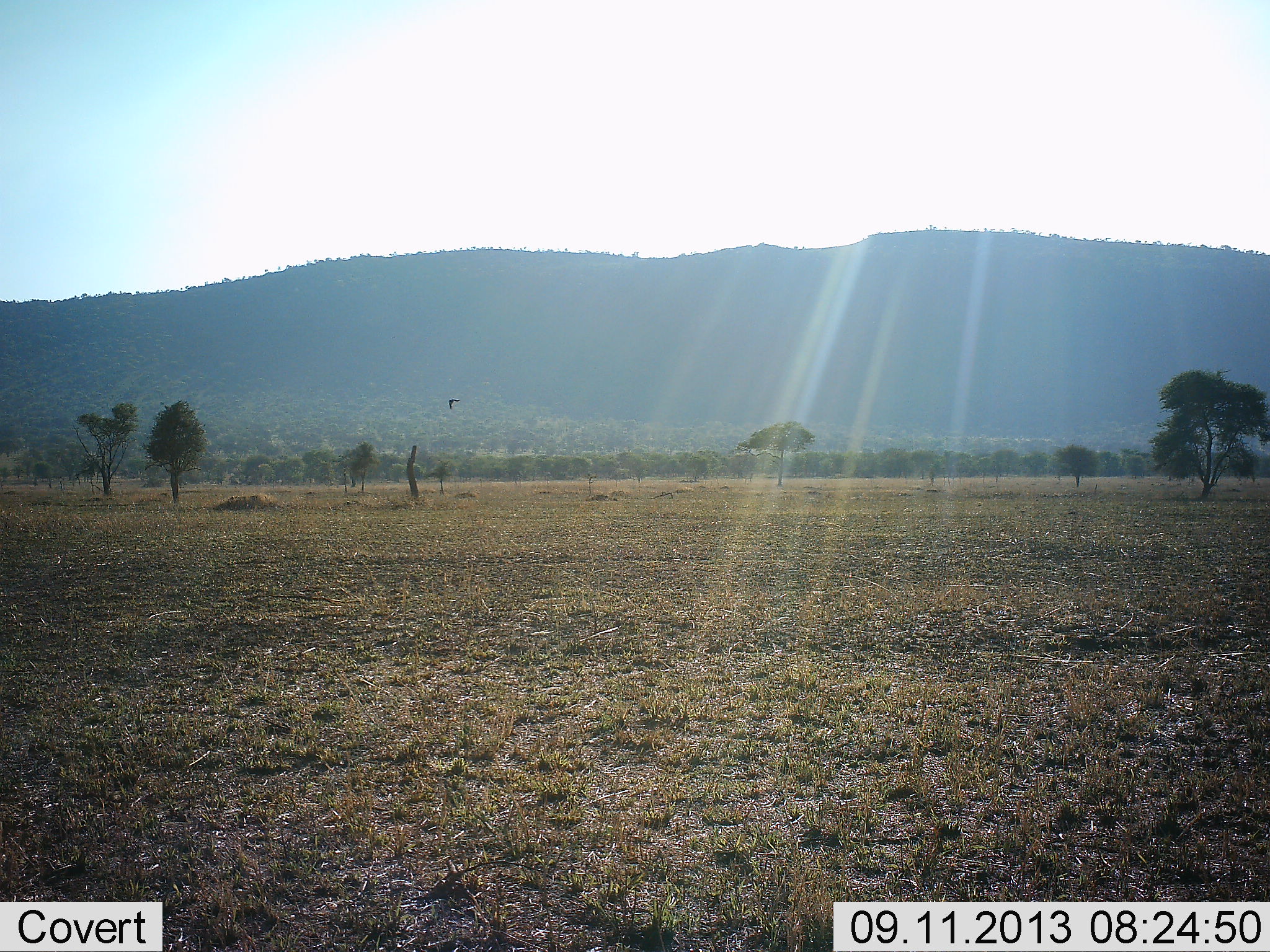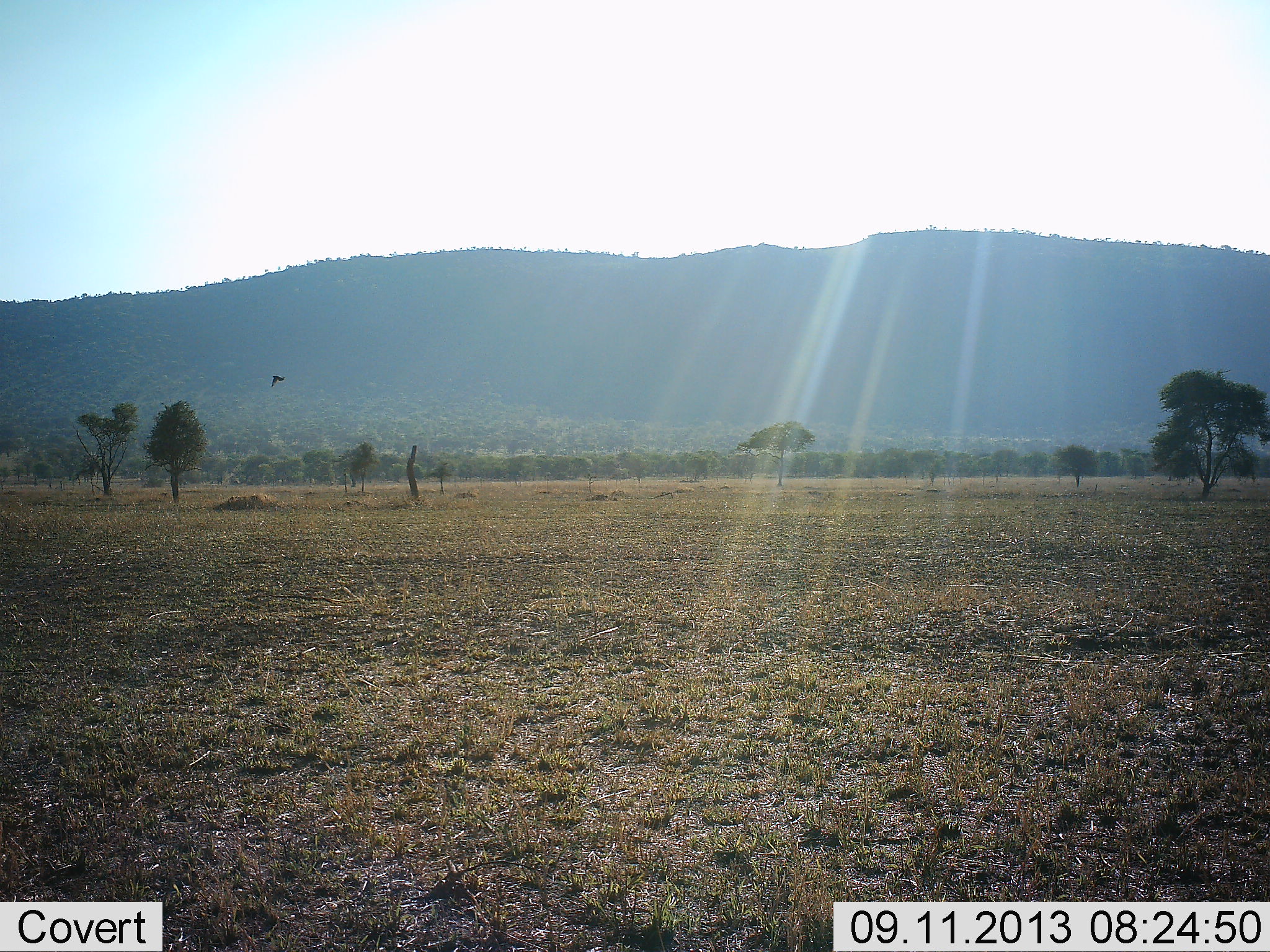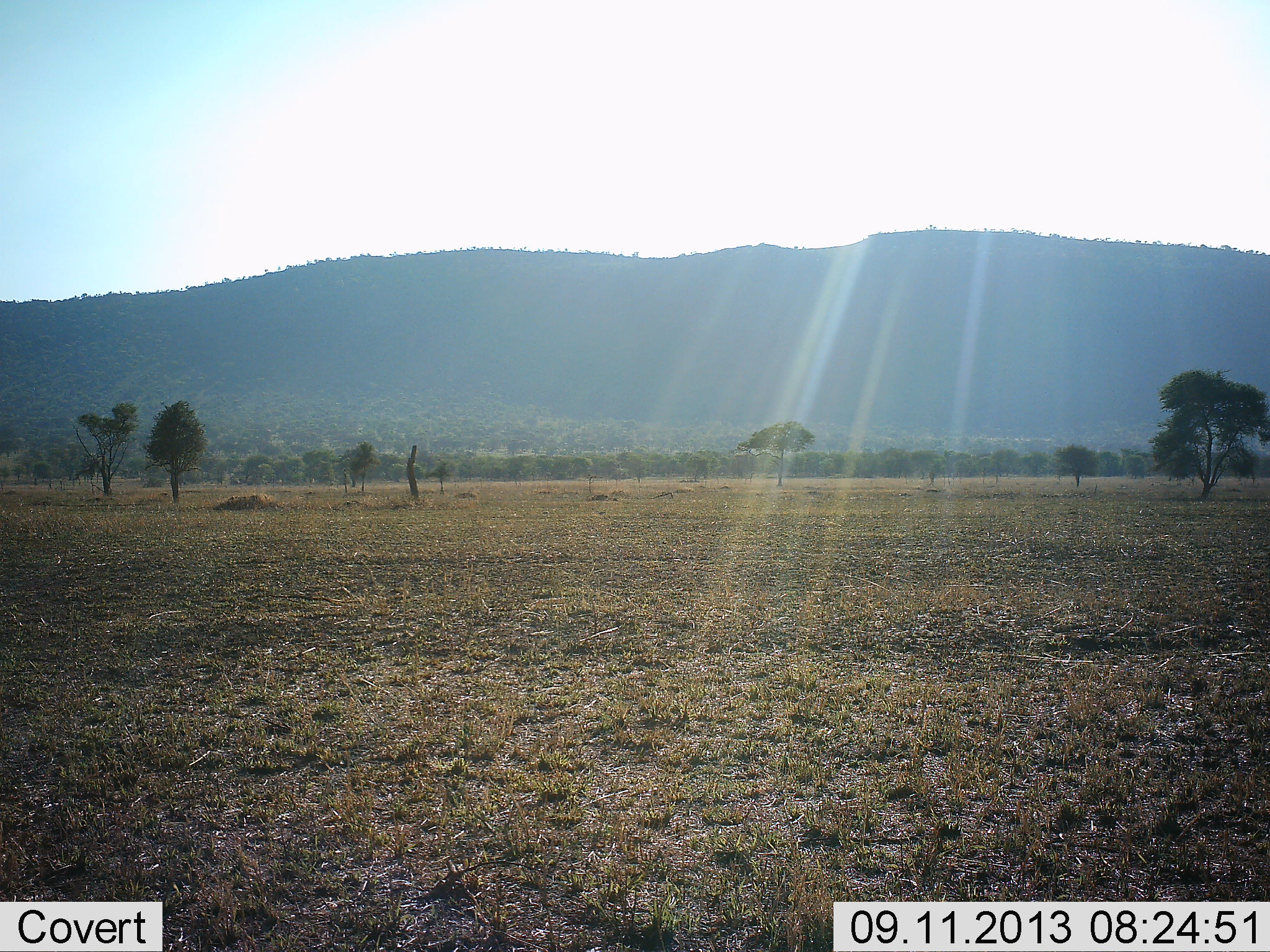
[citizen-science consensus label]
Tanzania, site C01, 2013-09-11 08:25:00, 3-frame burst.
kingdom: Animalia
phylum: Chordata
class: Aves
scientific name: Aves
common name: bird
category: otherbird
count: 1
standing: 0%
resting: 0%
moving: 100%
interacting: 0%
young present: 0%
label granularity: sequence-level